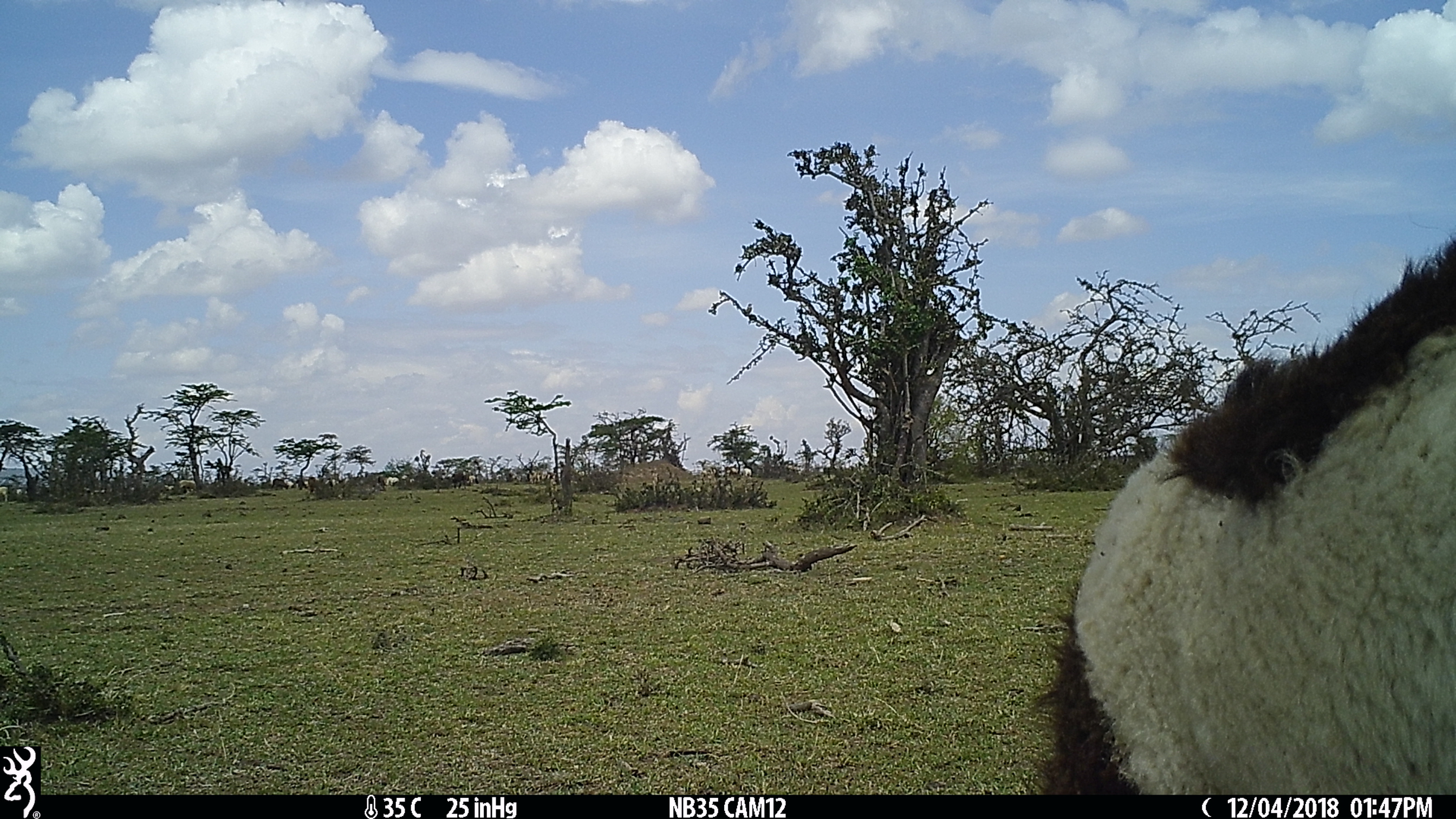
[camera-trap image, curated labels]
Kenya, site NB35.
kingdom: Animalia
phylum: Chordata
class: Mammalia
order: Artiodactyla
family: Bovidae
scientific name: Bovidae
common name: sheep or goat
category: shoat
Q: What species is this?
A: Shoat (sheep or goat) (Bovidae).